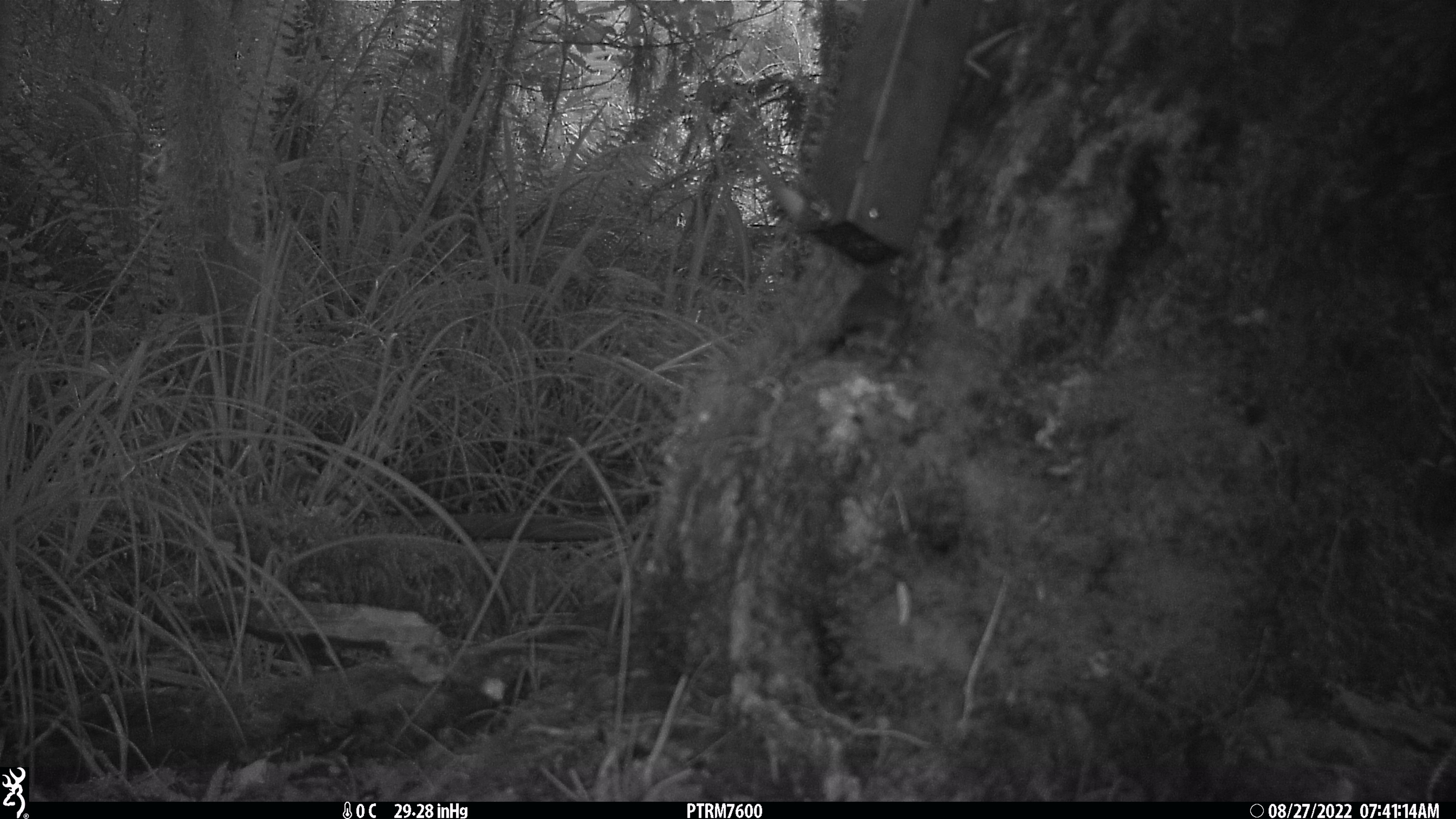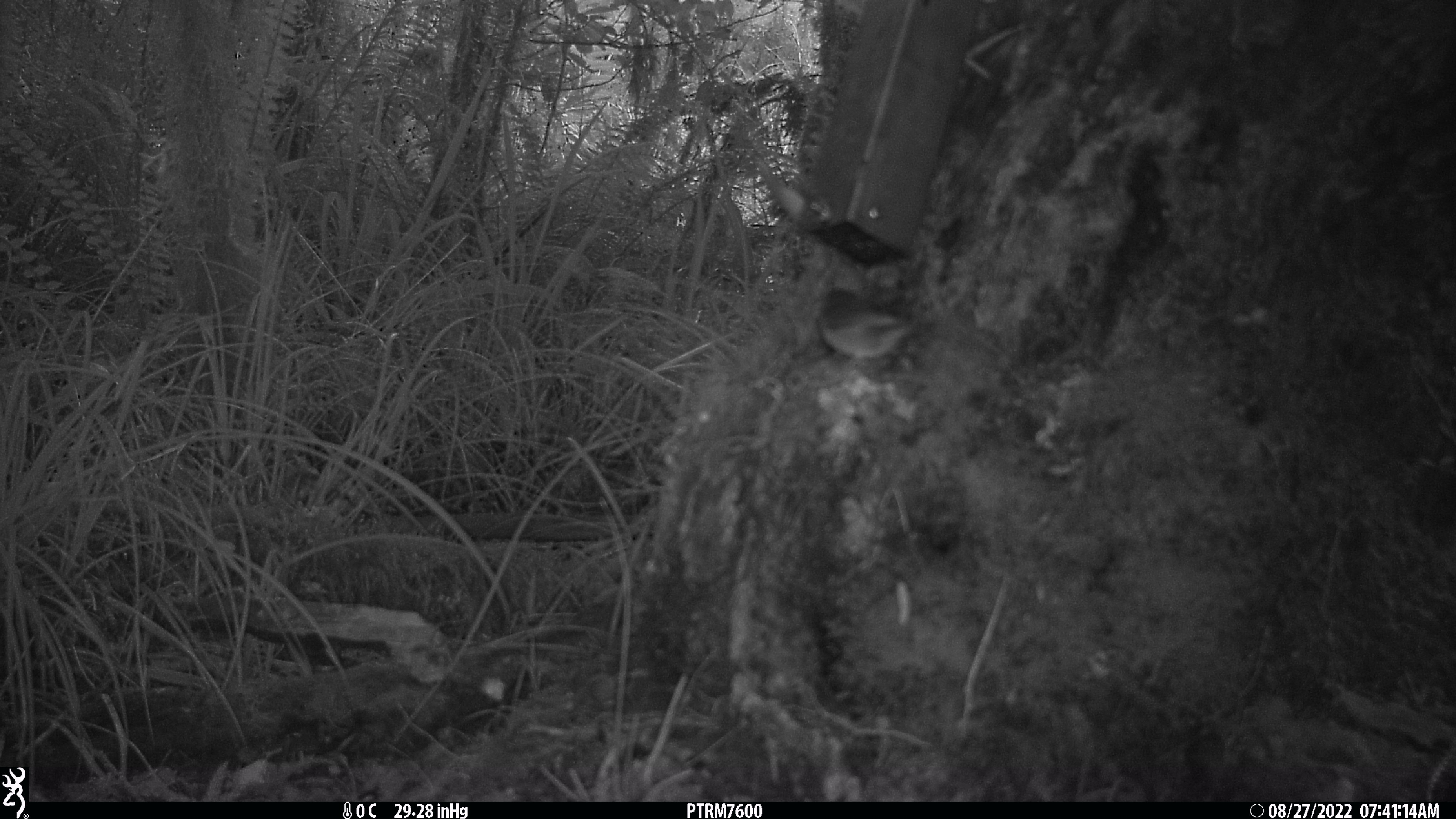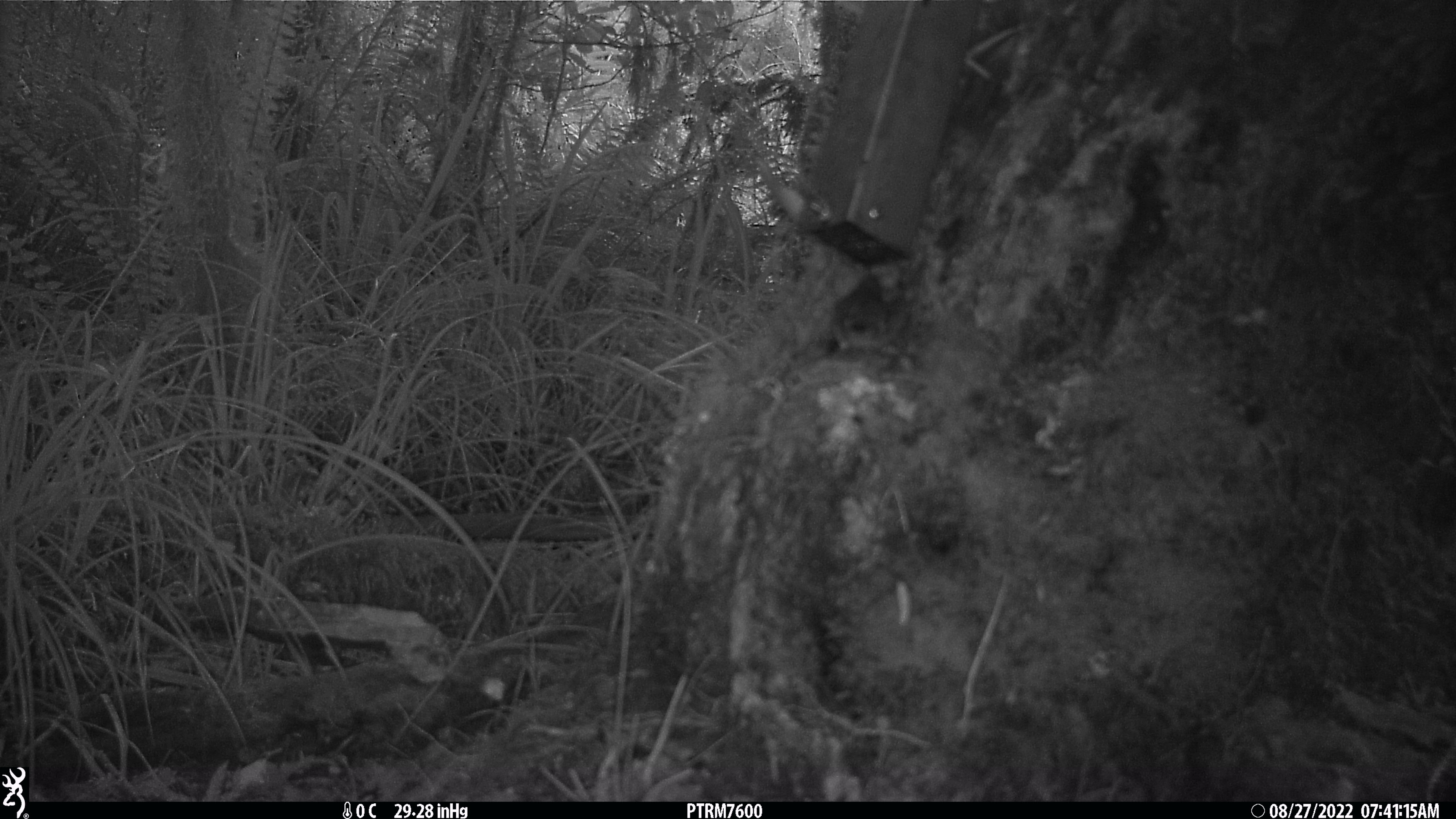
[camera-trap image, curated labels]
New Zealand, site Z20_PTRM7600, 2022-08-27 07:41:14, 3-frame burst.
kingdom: Animalia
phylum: Chordata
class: Aves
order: Passeriformes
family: Zosteropidae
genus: Zosterops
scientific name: Zosterops lateralis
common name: silvereye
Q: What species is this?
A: Silvereye (Zosterops lateralis).